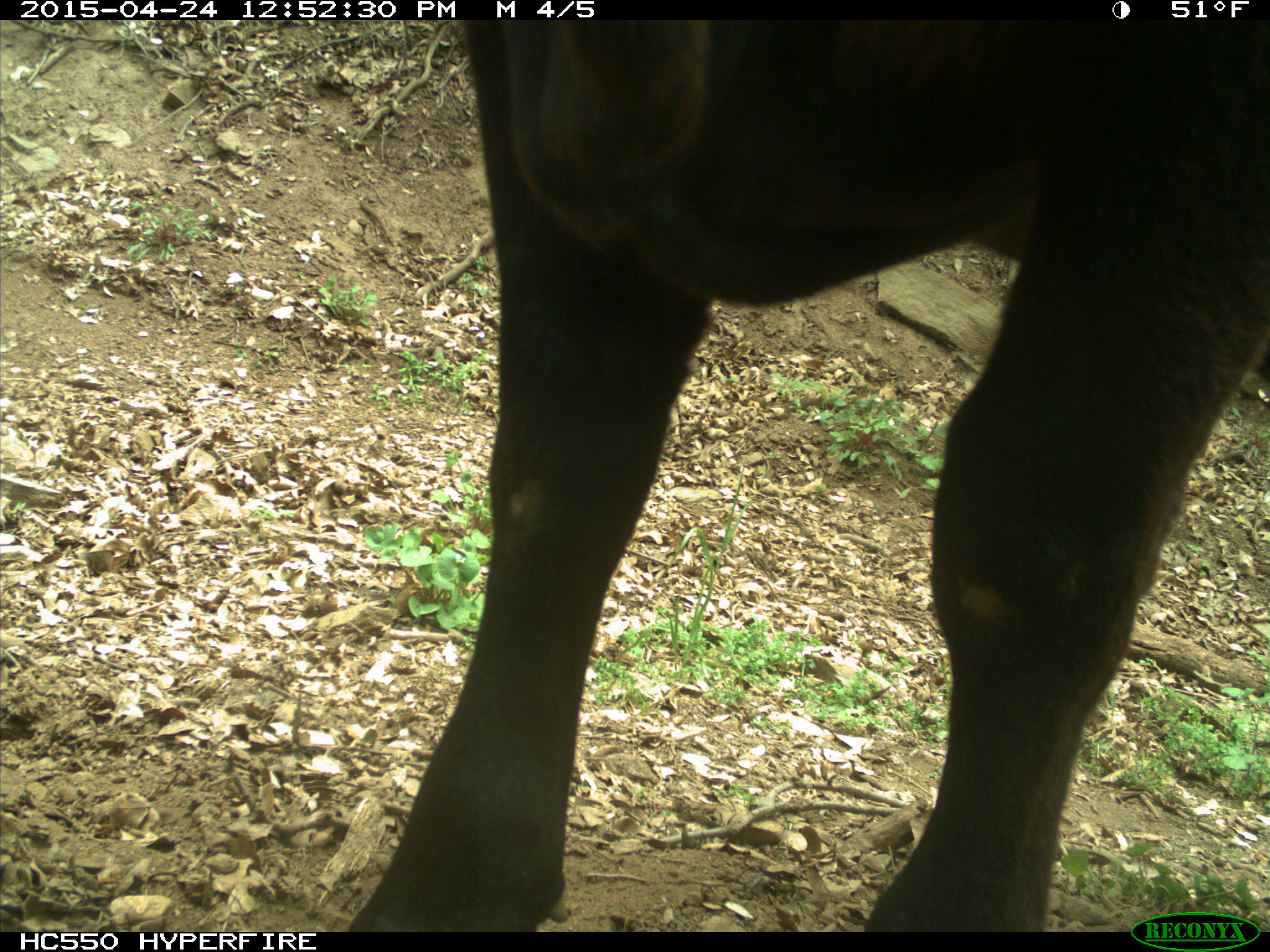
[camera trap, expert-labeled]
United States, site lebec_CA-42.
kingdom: Animalia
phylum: Chordata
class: Mammalia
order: Artiodactyla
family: Bovidae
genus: Bos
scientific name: Bos taurus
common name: domestic cow